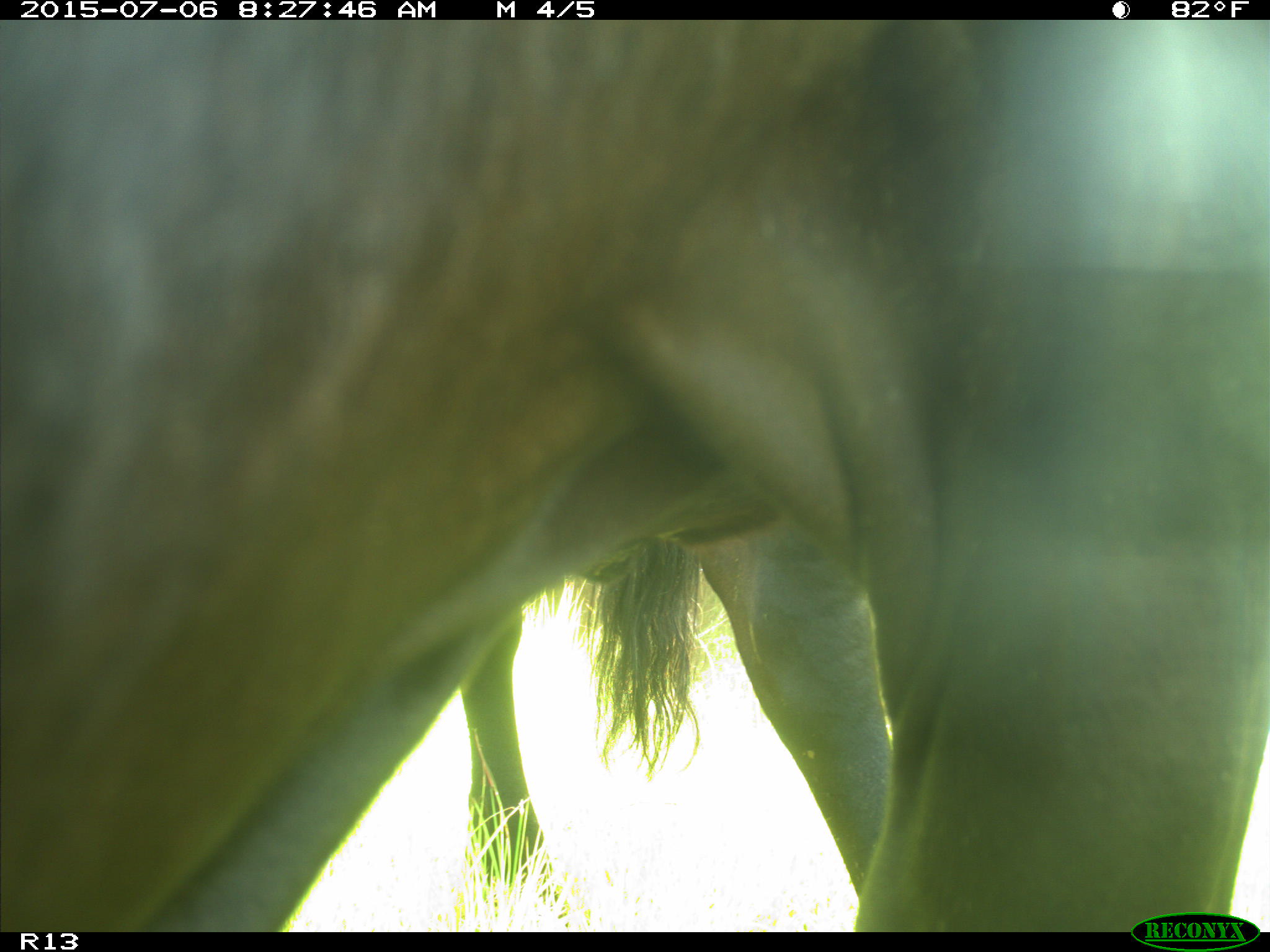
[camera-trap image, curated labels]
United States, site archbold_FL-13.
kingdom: Animalia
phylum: Chordata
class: Mammalia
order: Artiodactyla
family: Bovidae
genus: Bos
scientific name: Bos taurus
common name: domestic cow